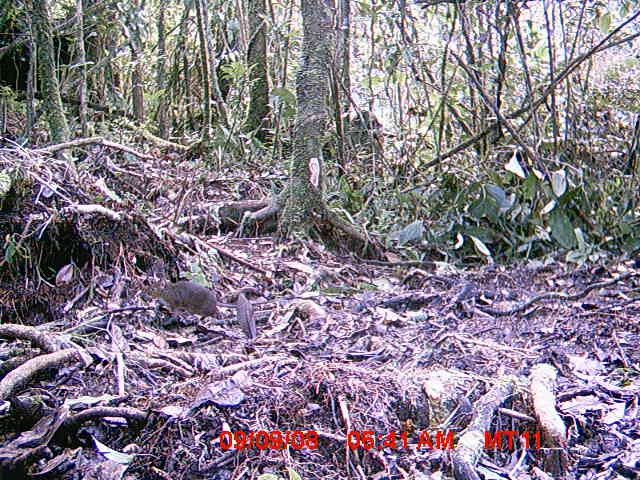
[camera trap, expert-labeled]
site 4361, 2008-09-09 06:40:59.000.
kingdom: Animalia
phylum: Chordata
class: Mammalia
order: Rodentia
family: Muridae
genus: Rattus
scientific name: Rattus rattus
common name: black rat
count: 1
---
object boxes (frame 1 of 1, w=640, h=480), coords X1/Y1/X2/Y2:
rattus rattus: 143/275/266/330